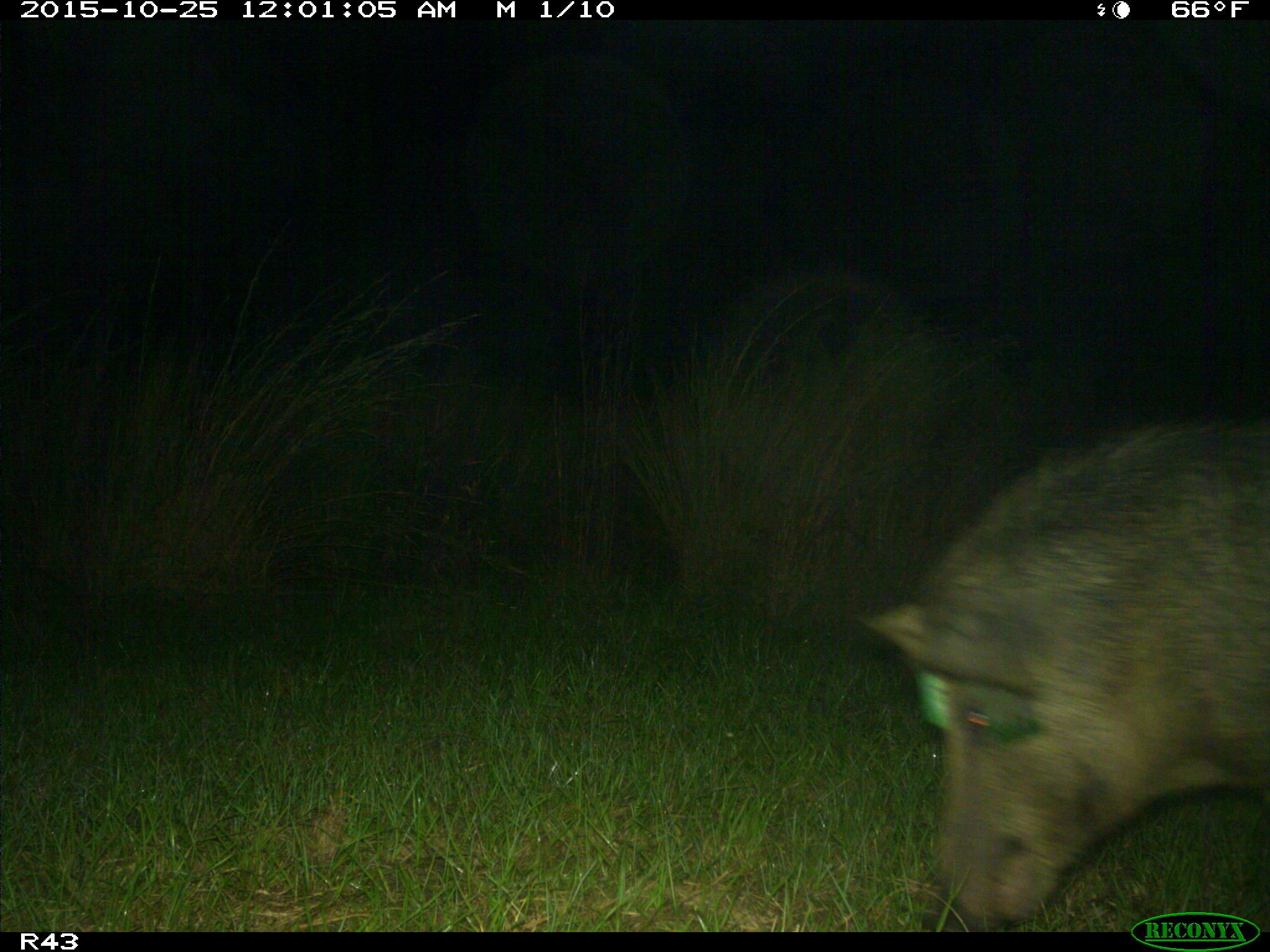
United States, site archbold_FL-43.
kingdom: Animalia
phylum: Chordata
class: Mammalia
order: Artiodactyla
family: Suidae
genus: Sus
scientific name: Sus scrofa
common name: wild boar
Sus scrofa (wild boar).